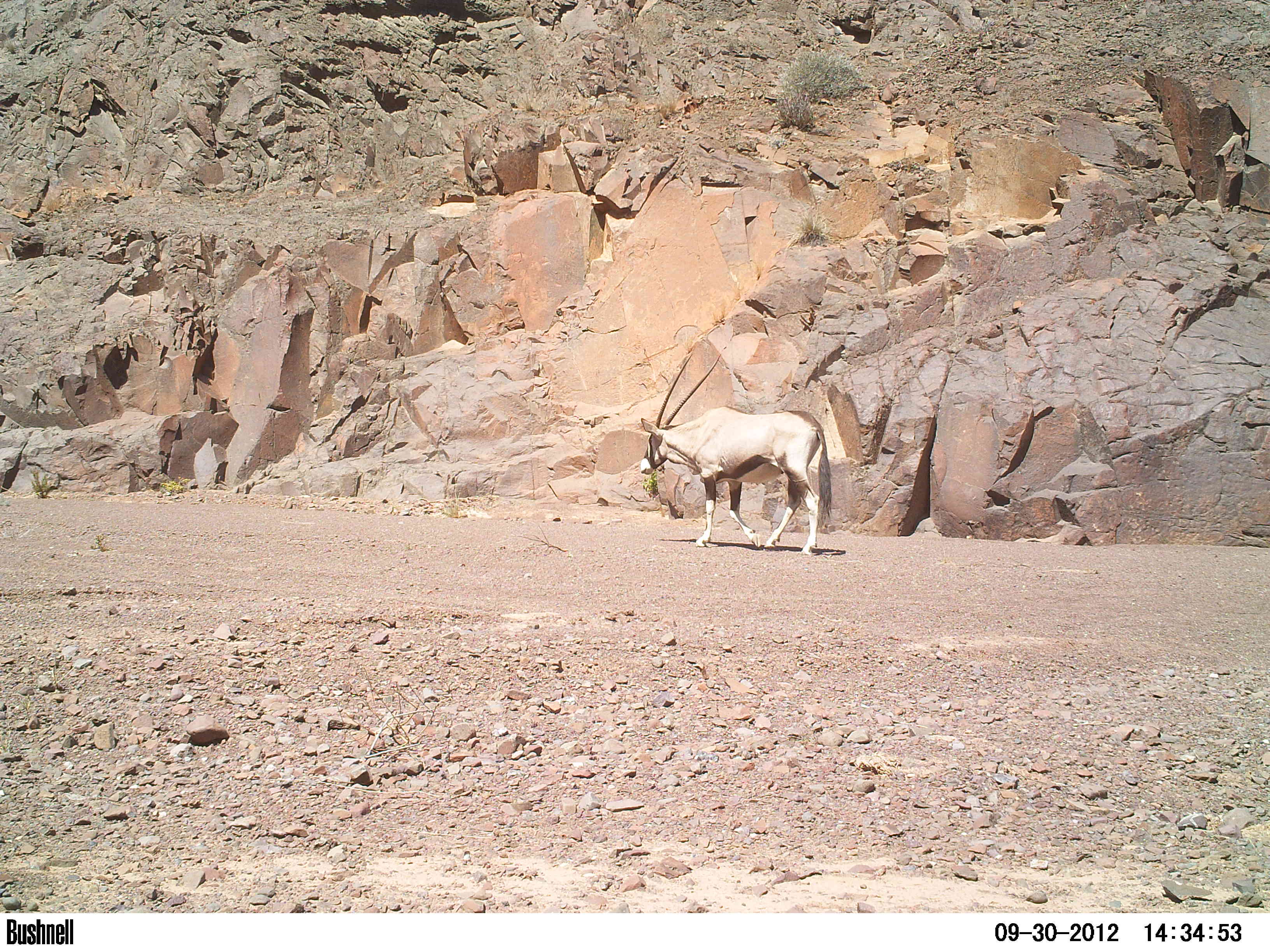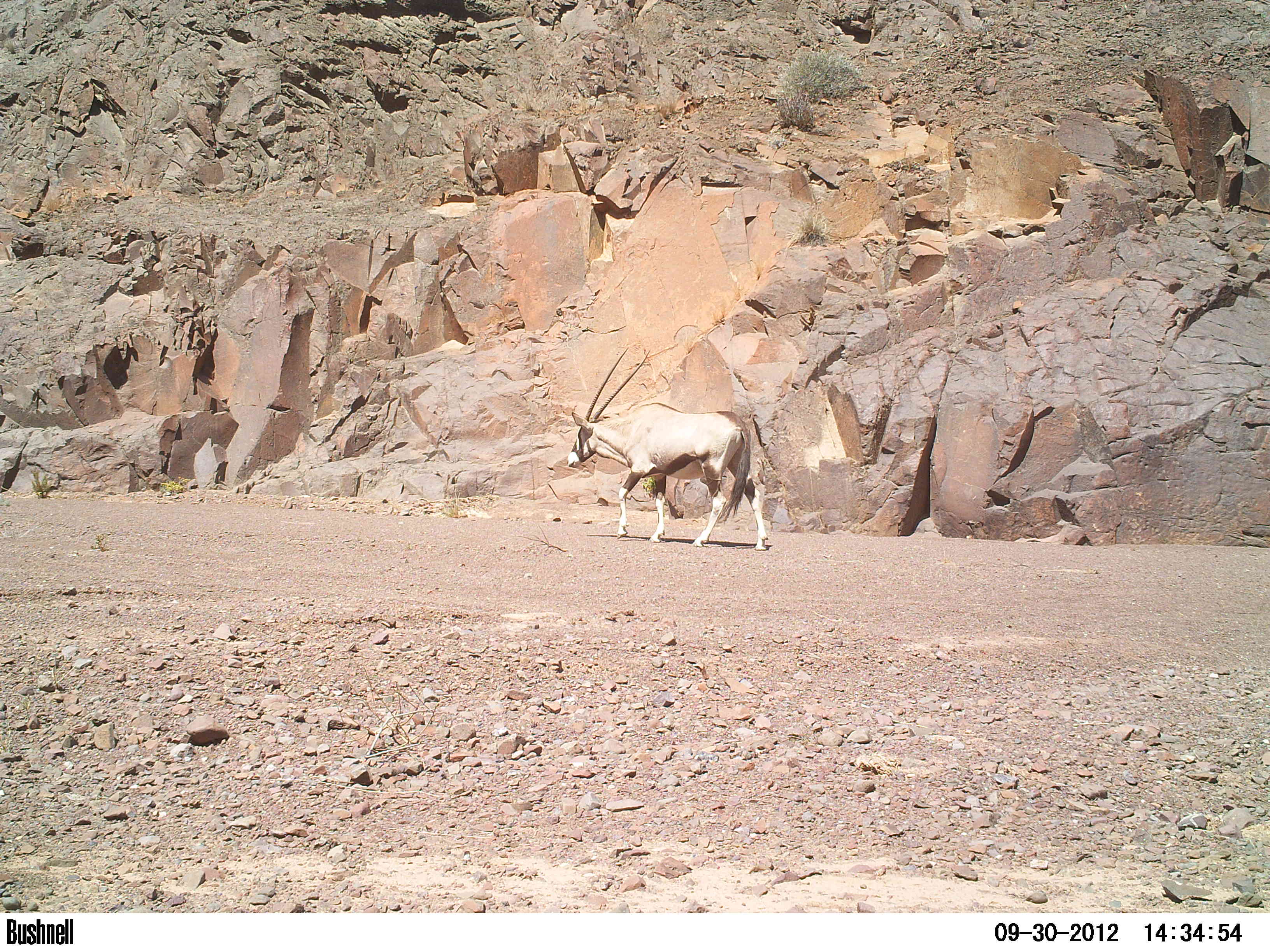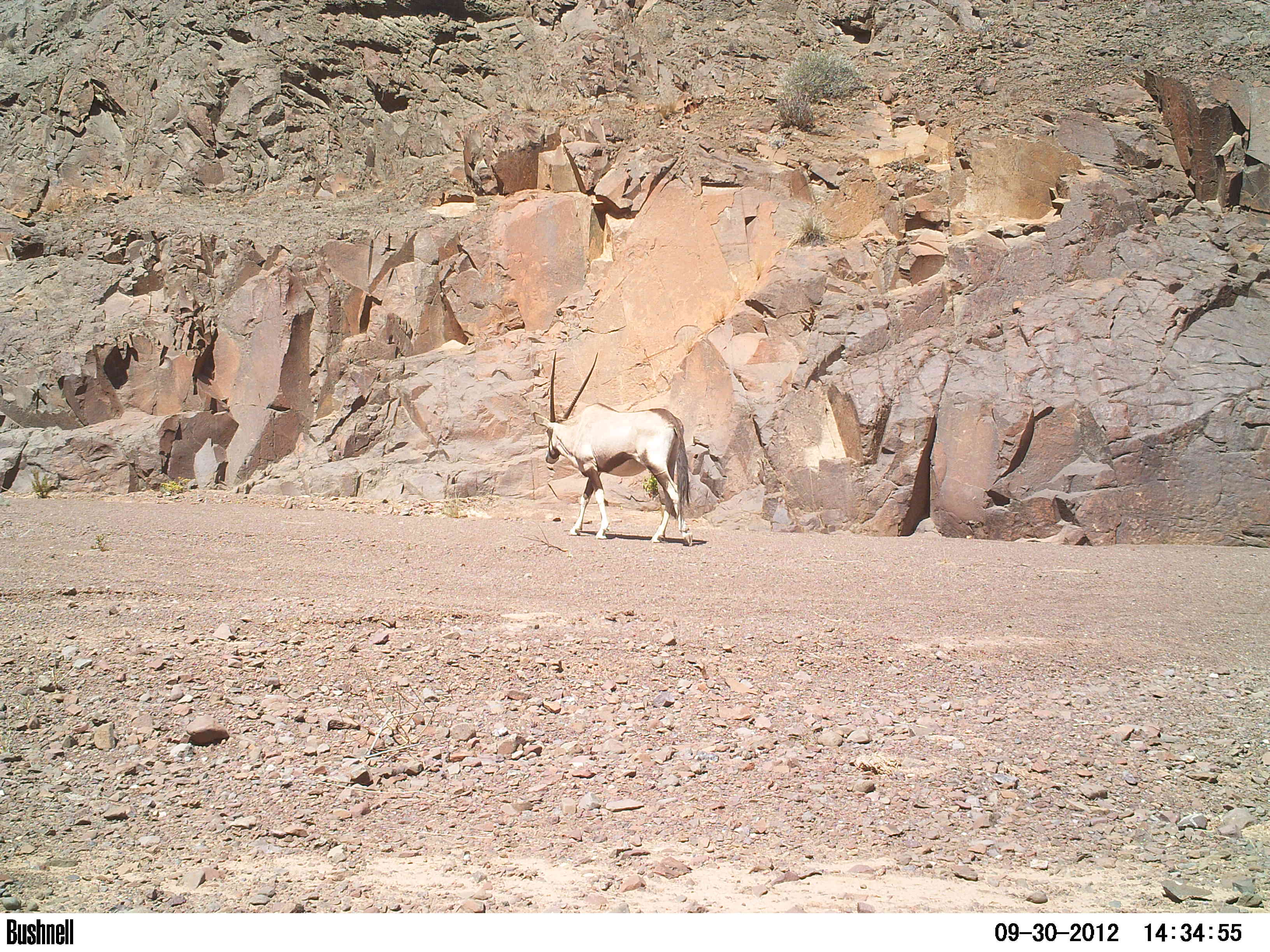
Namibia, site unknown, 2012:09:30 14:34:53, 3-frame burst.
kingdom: Animalia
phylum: Chordata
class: Mammalia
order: Artiodactyla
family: Bovidae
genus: Oryx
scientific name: Oryx gazella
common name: gemsbok